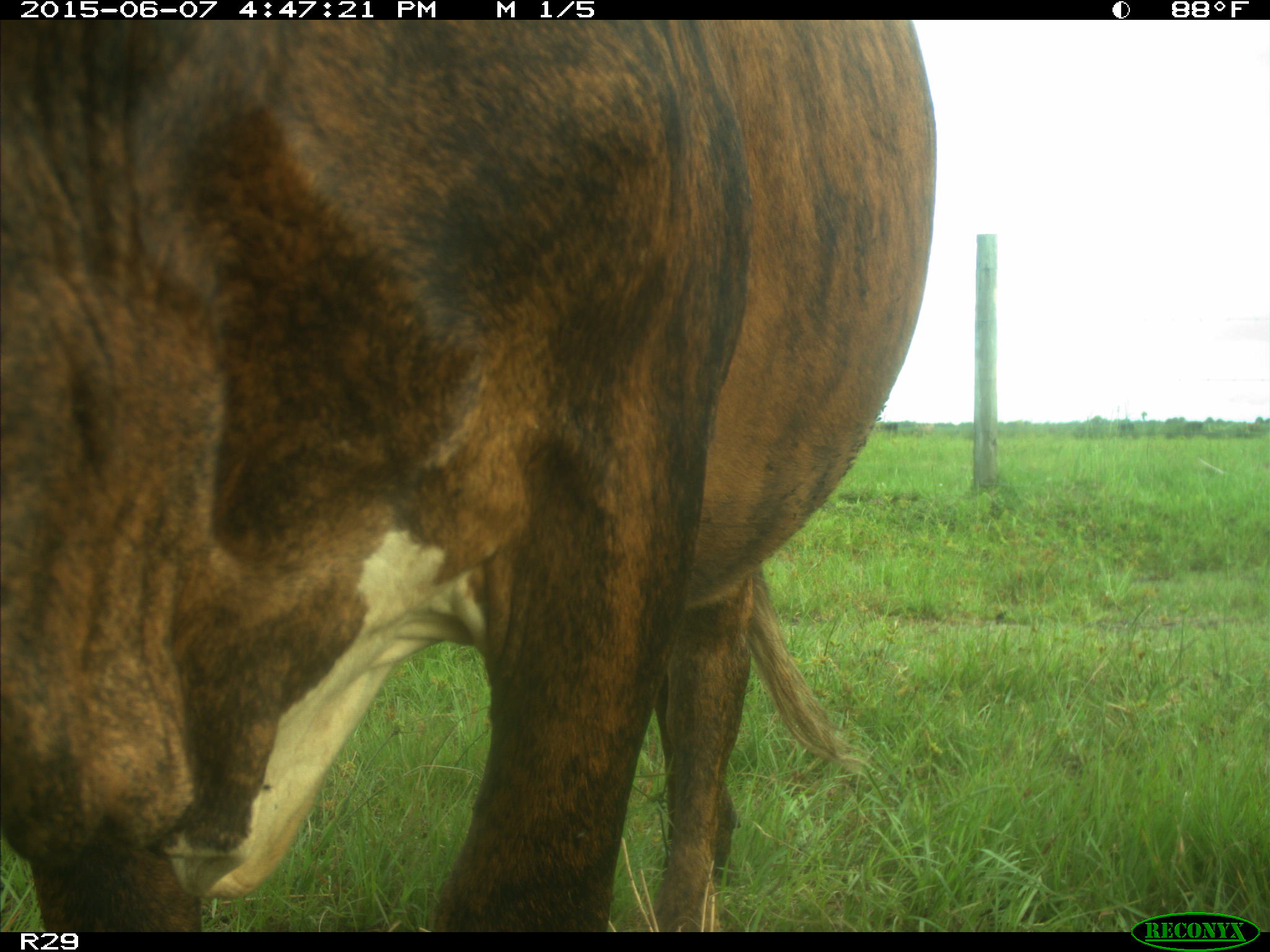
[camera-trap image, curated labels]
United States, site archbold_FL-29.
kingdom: Animalia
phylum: Chordata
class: Mammalia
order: Artiodactyla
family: Bovidae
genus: Bos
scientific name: Bos taurus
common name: domestic cow